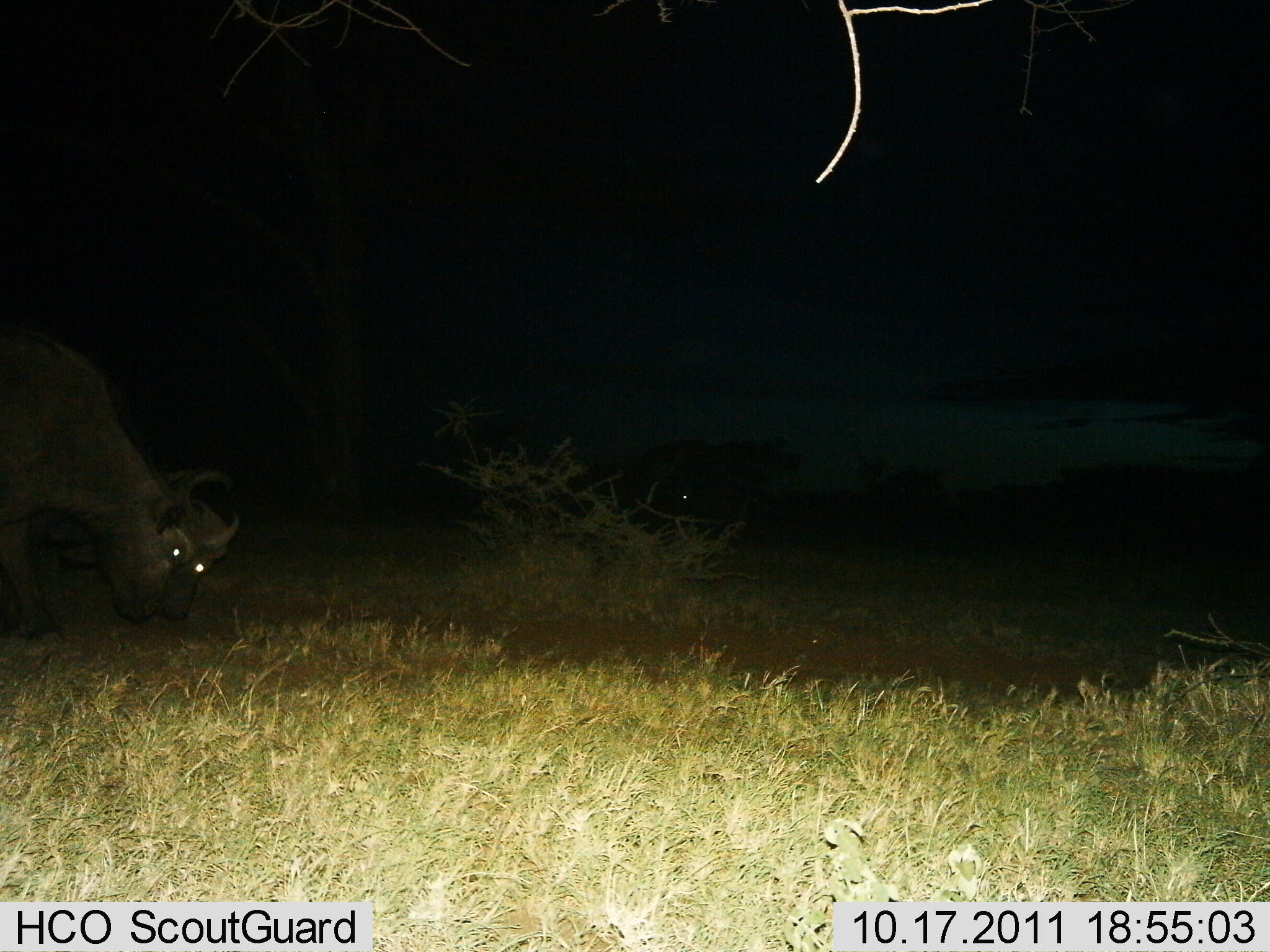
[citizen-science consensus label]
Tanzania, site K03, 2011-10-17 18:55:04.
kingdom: Animalia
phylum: Chordata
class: Mammalia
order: Artiodactyla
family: Bovidae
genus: Syncerus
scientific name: Syncerus caffer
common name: cape buffalo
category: buffalo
Buffalo (cape buffalo) (Syncerus caffer), count 2. Behavior (volunteer vote fractions): standing 25%, resting 0%, moving 0%, interacting 17%. Young present (vote fraction): 0%. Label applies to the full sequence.